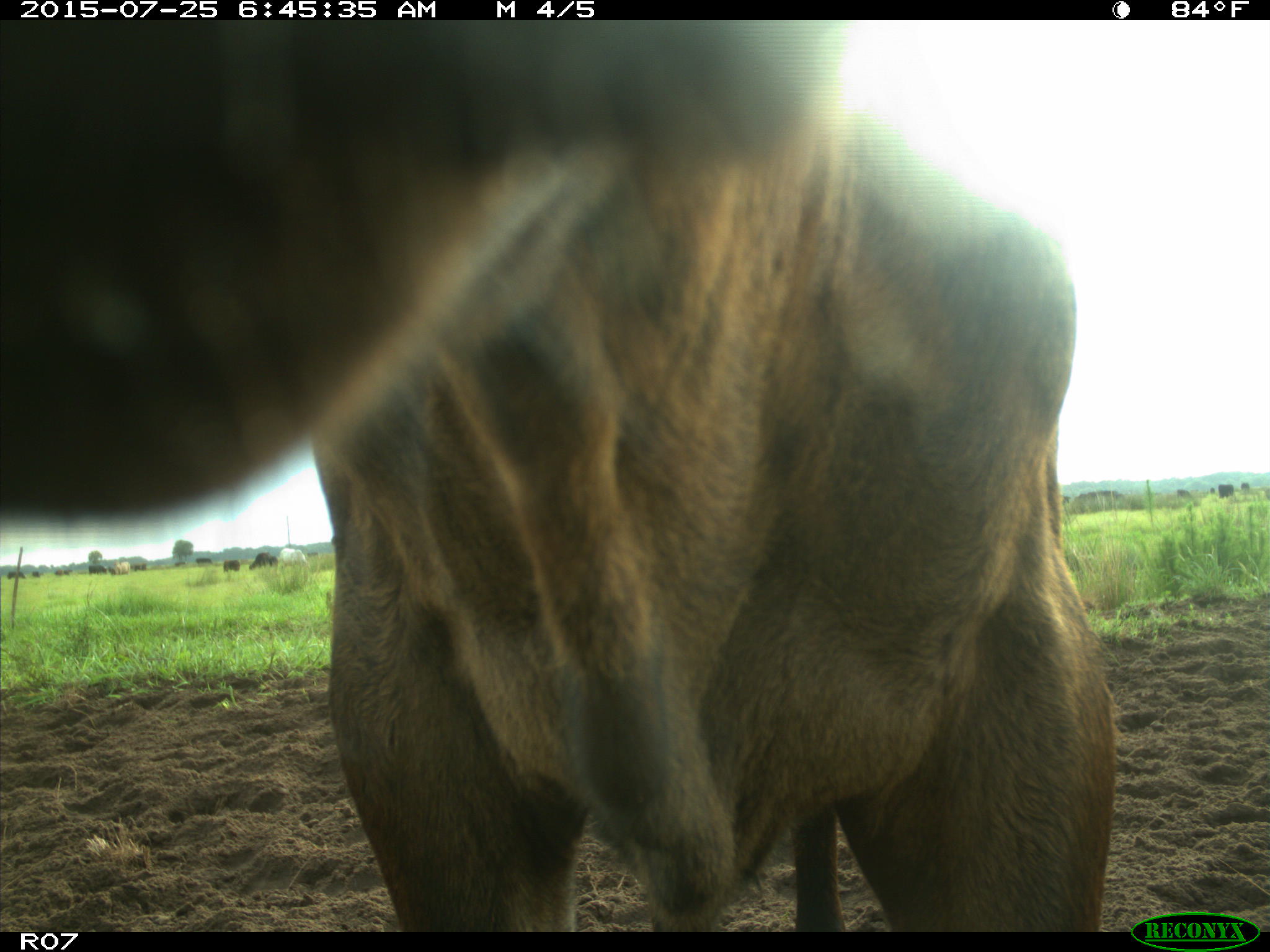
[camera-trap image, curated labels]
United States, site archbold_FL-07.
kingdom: Animalia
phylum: Chordata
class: Mammalia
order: Artiodactyla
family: Bovidae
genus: Bos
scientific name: Bos taurus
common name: domestic cow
Bos taurus (domestic cow).